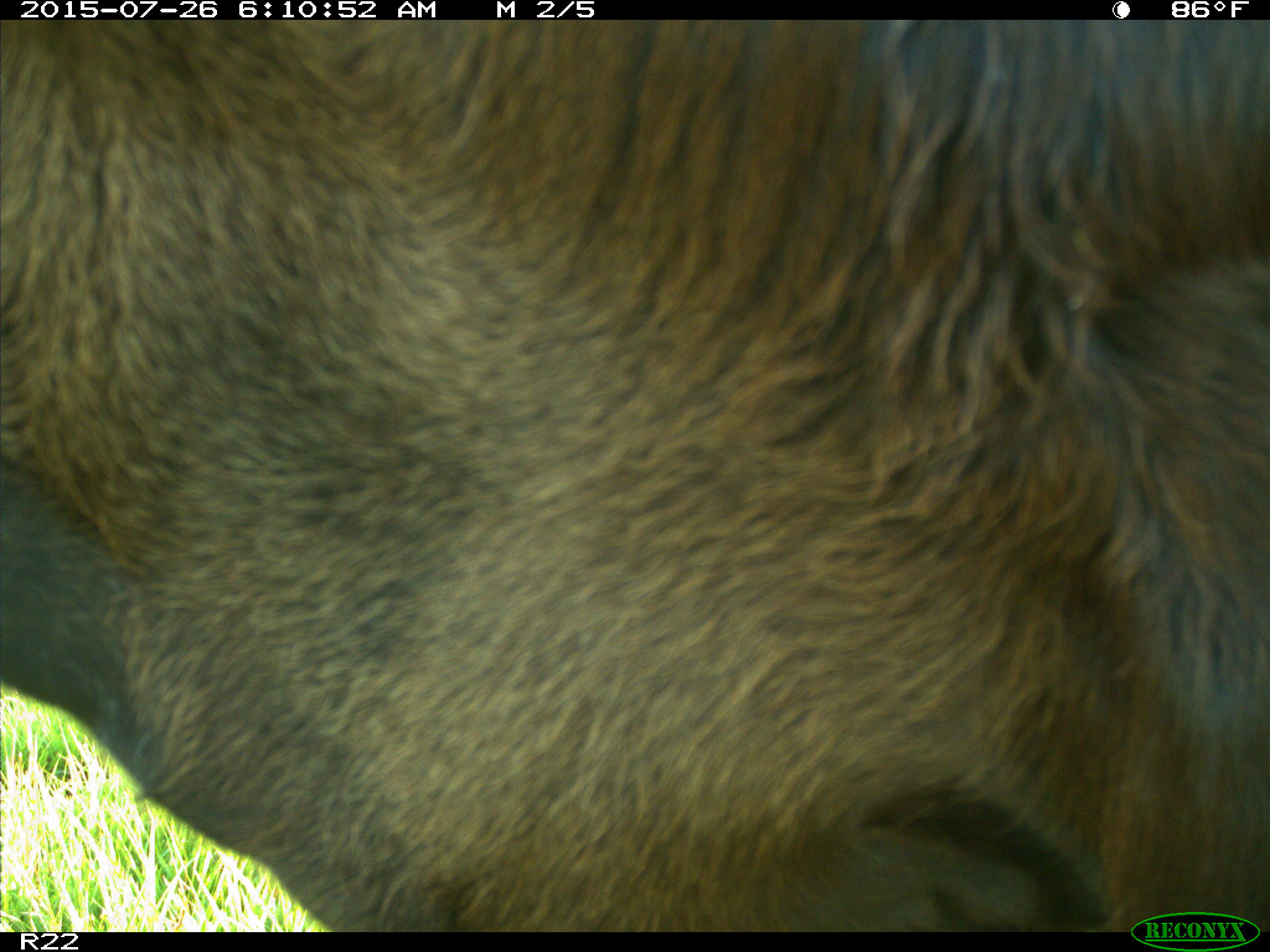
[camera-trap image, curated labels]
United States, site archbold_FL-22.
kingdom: Animalia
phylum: Chordata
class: Mammalia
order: Artiodactyla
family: Bovidae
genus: Bos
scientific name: Bos taurus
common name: domestic cow